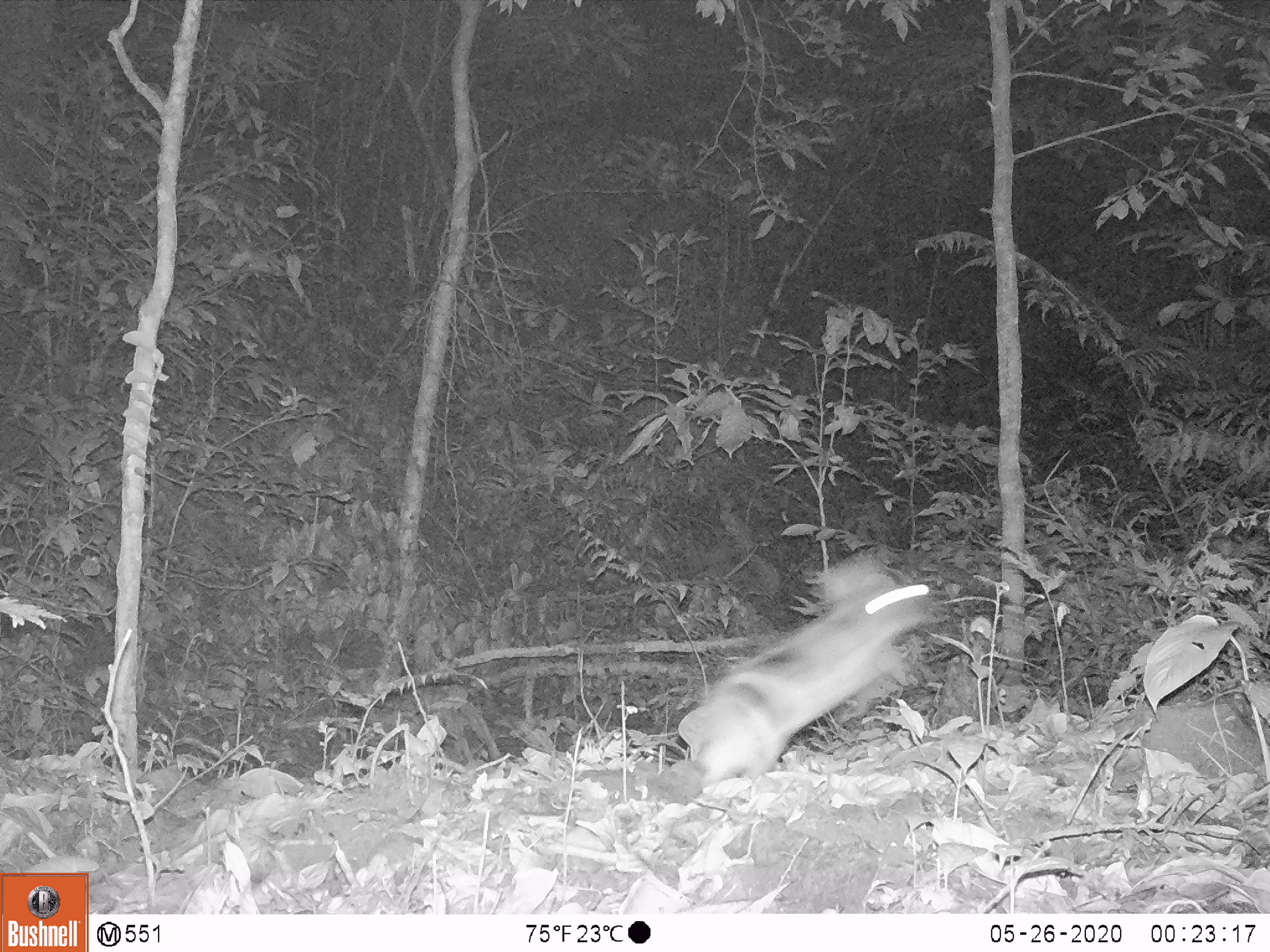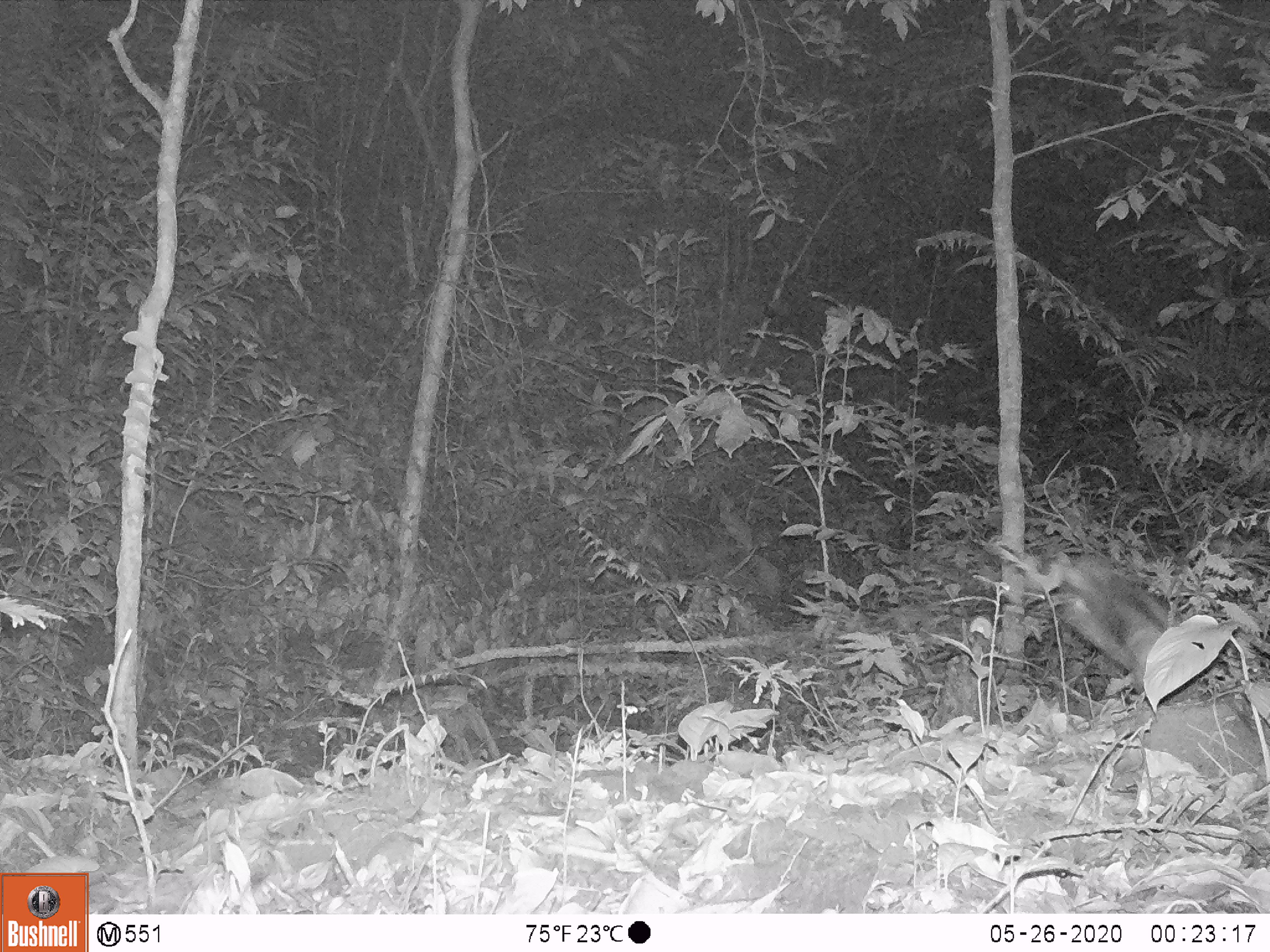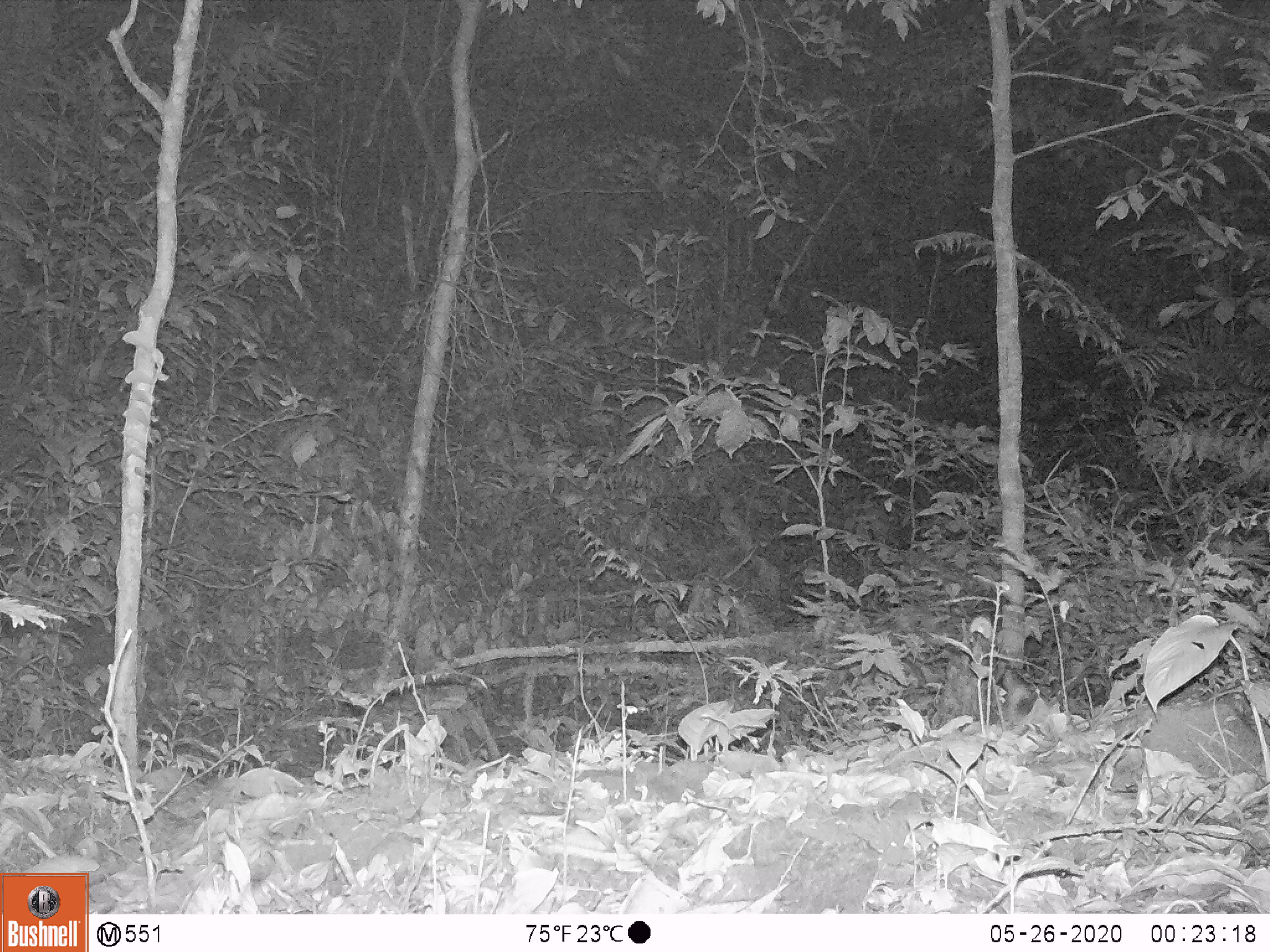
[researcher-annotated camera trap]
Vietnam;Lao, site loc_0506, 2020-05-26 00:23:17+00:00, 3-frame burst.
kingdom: Animalia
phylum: Chordata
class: Mammalia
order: Lagomorpha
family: Leporidae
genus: Nesolagus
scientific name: Nesolagus timminsi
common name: annamite striped rabbit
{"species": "annamite striped rabbit (Nesolagus timminsi)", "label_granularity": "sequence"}